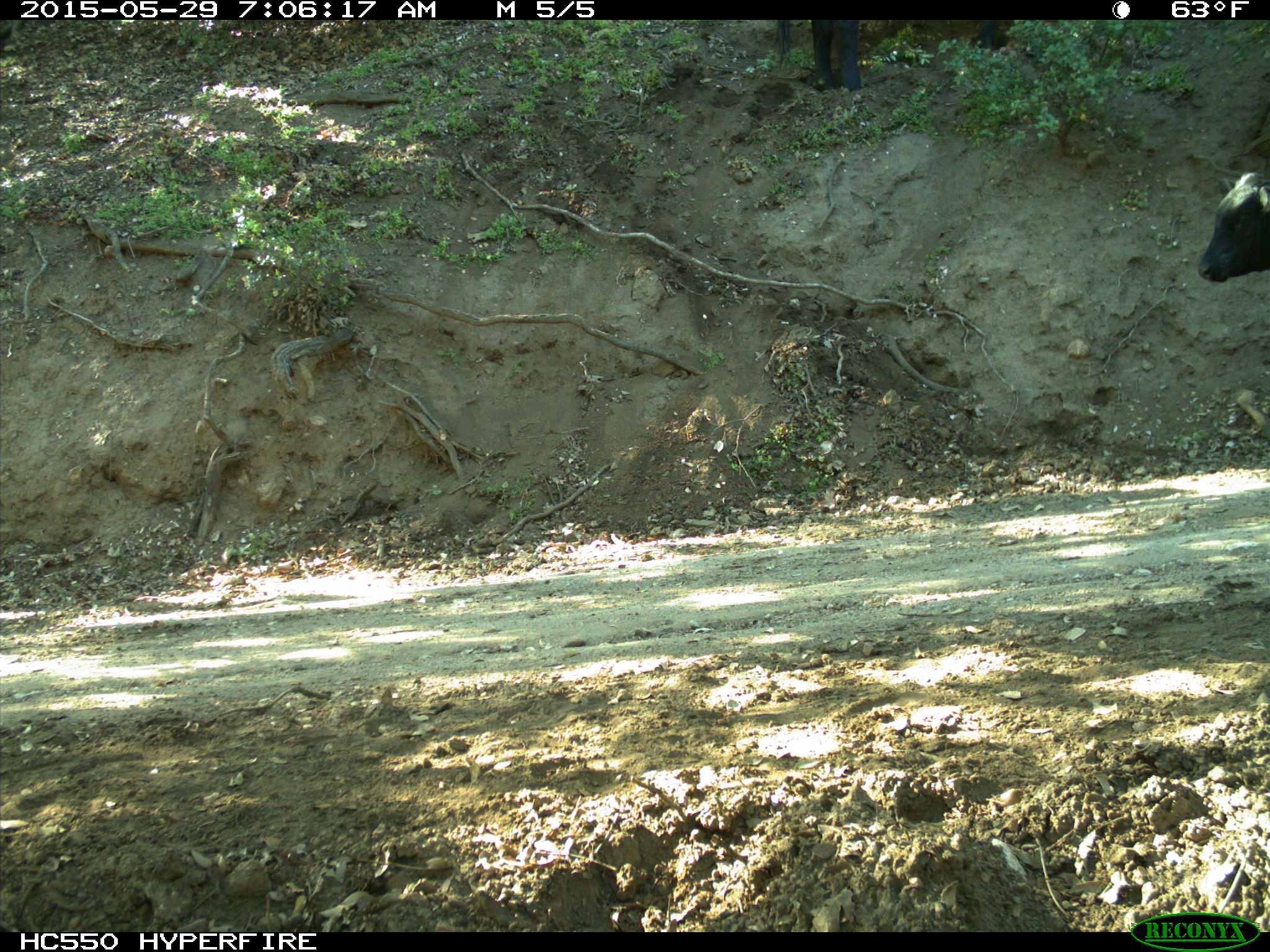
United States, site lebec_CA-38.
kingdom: Animalia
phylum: Chordata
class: Mammalia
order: Artiodactyla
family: Bovidae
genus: Bos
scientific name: Bos taurus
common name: domestic cow